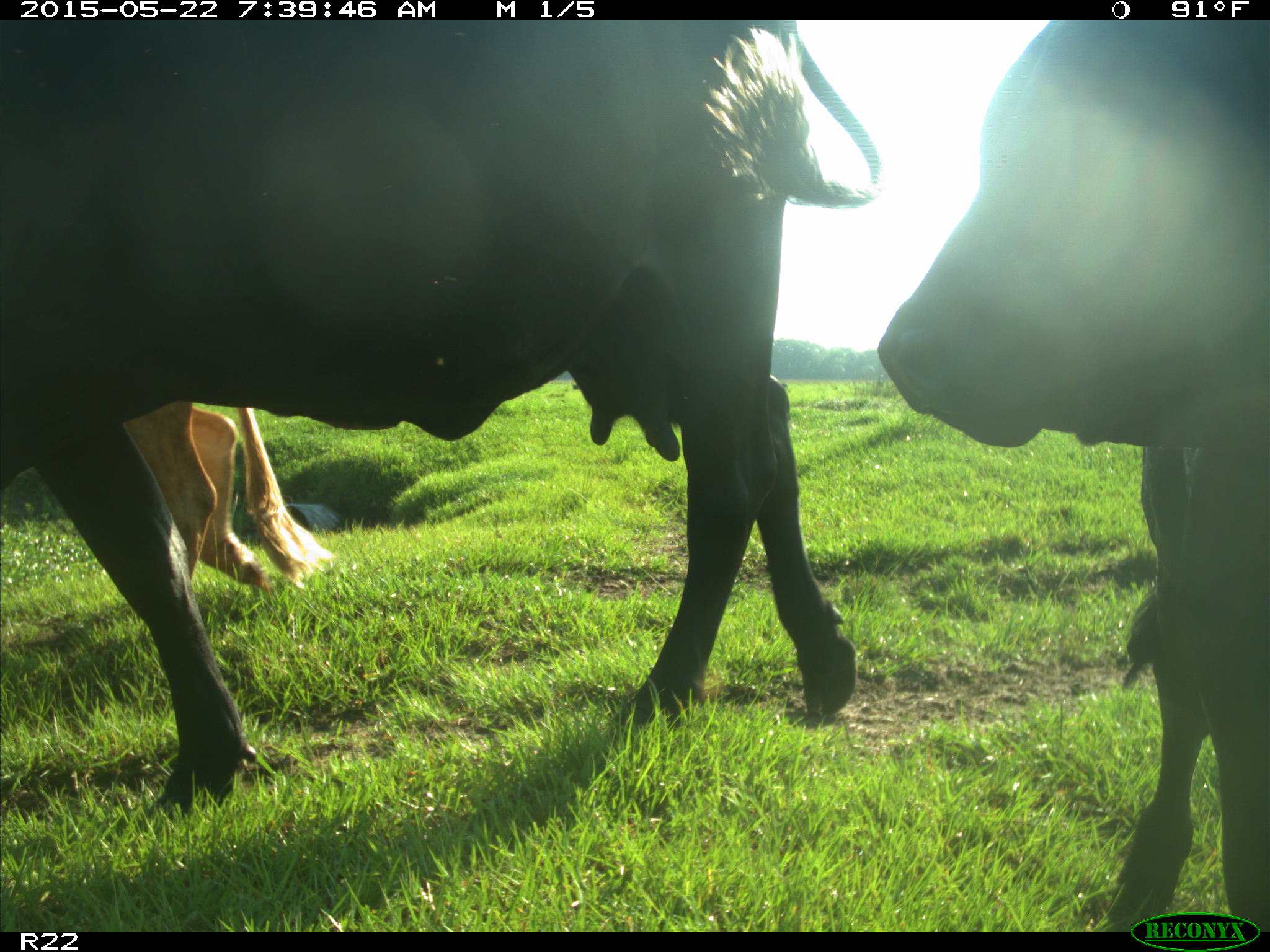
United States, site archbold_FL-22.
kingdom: Animalia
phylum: Chordata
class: Mammalia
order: Artiodactyla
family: Bovidae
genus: Bos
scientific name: Bos taurus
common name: domestic cow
Bos taurus (domestic cow).